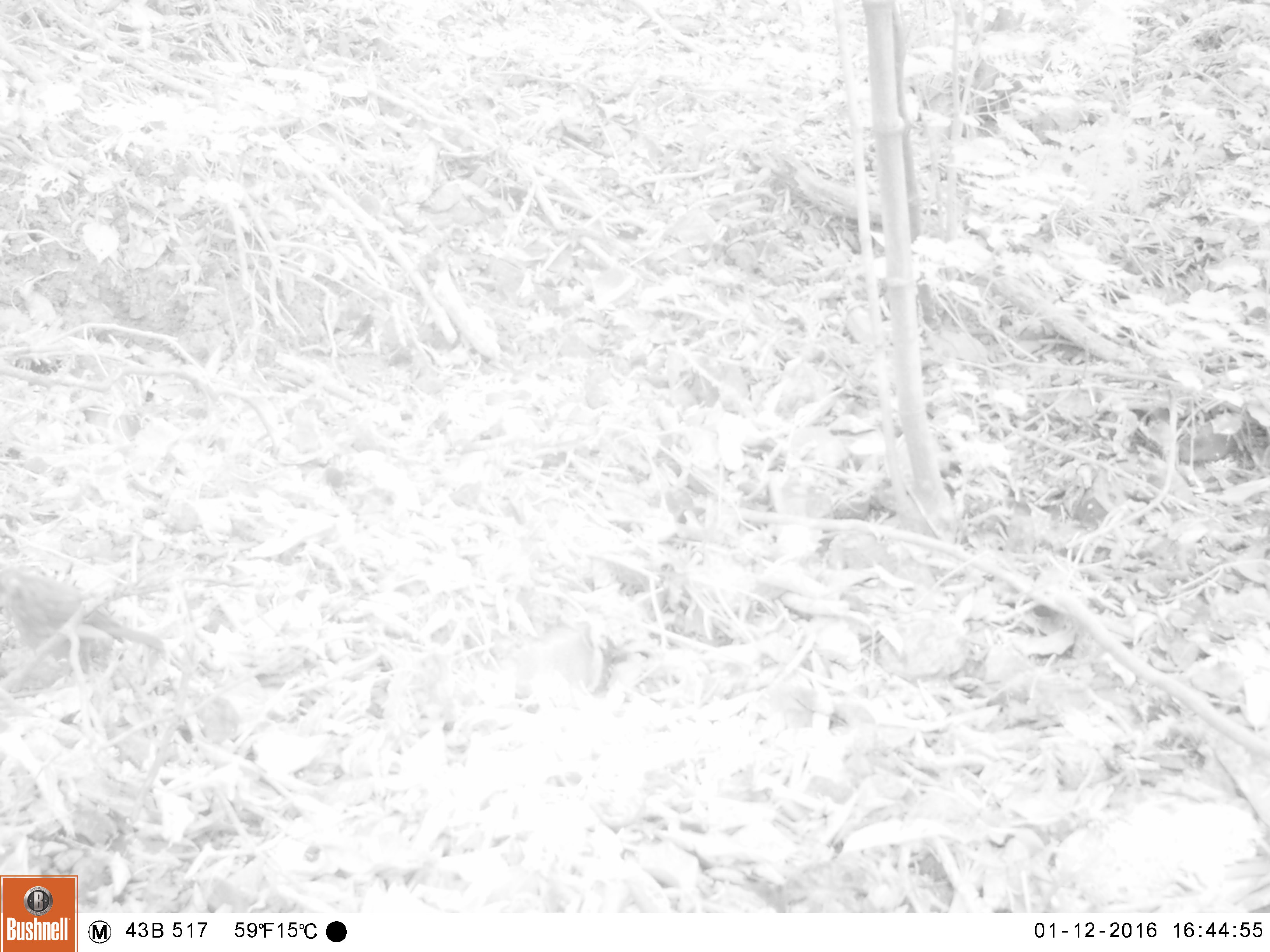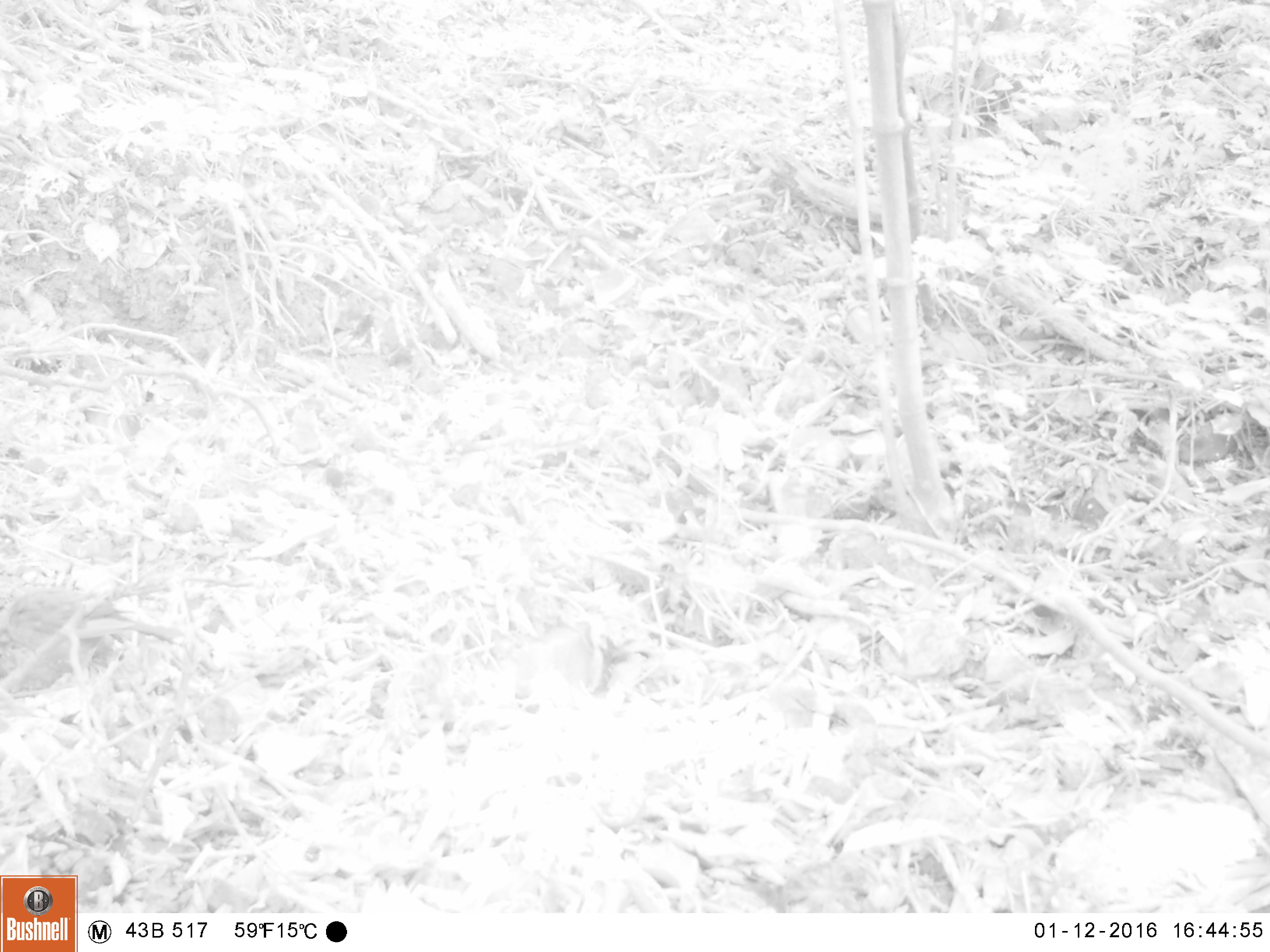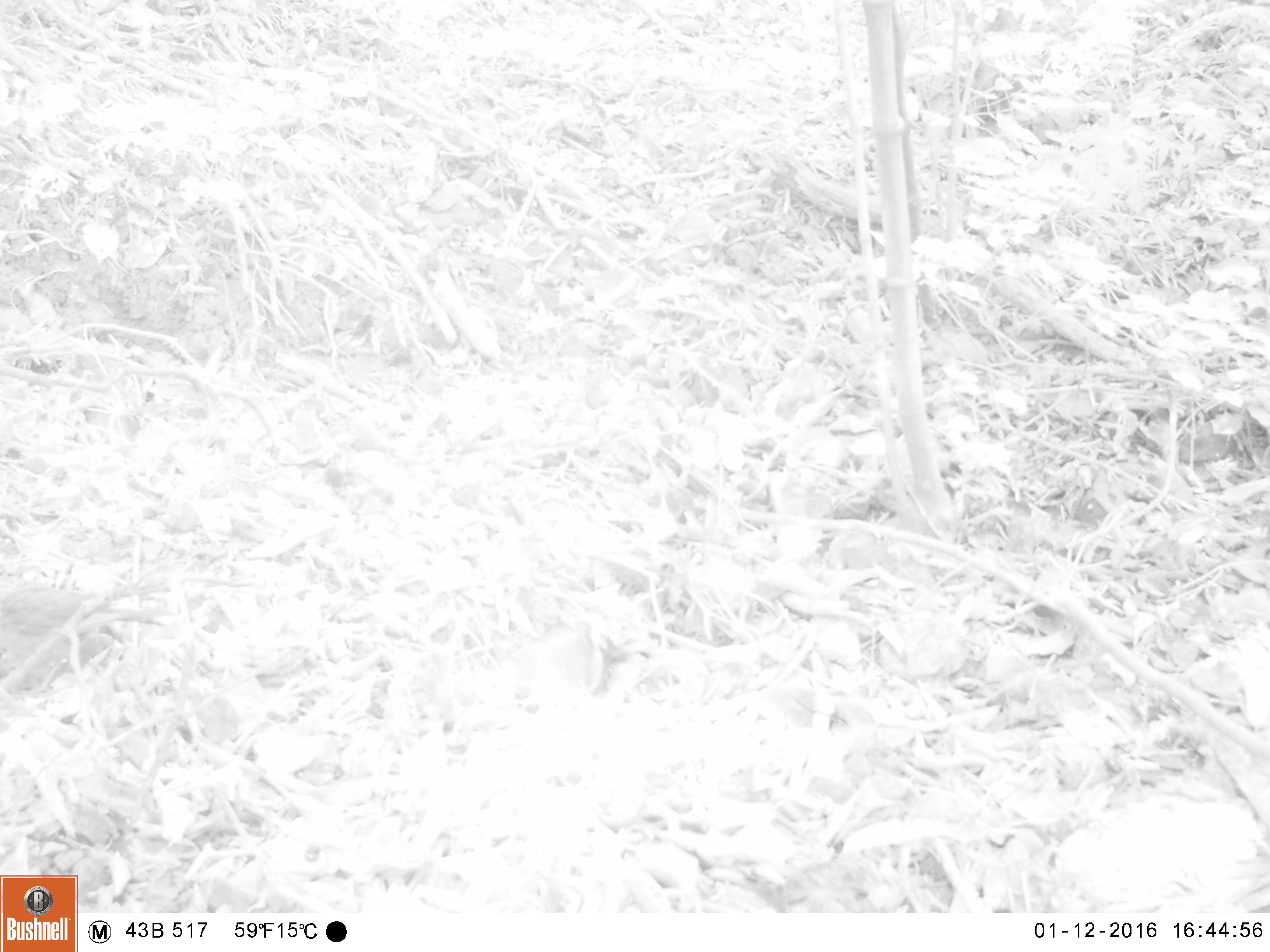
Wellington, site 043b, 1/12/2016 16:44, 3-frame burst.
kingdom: Animalia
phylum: Chordata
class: Aves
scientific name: Aves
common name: bird